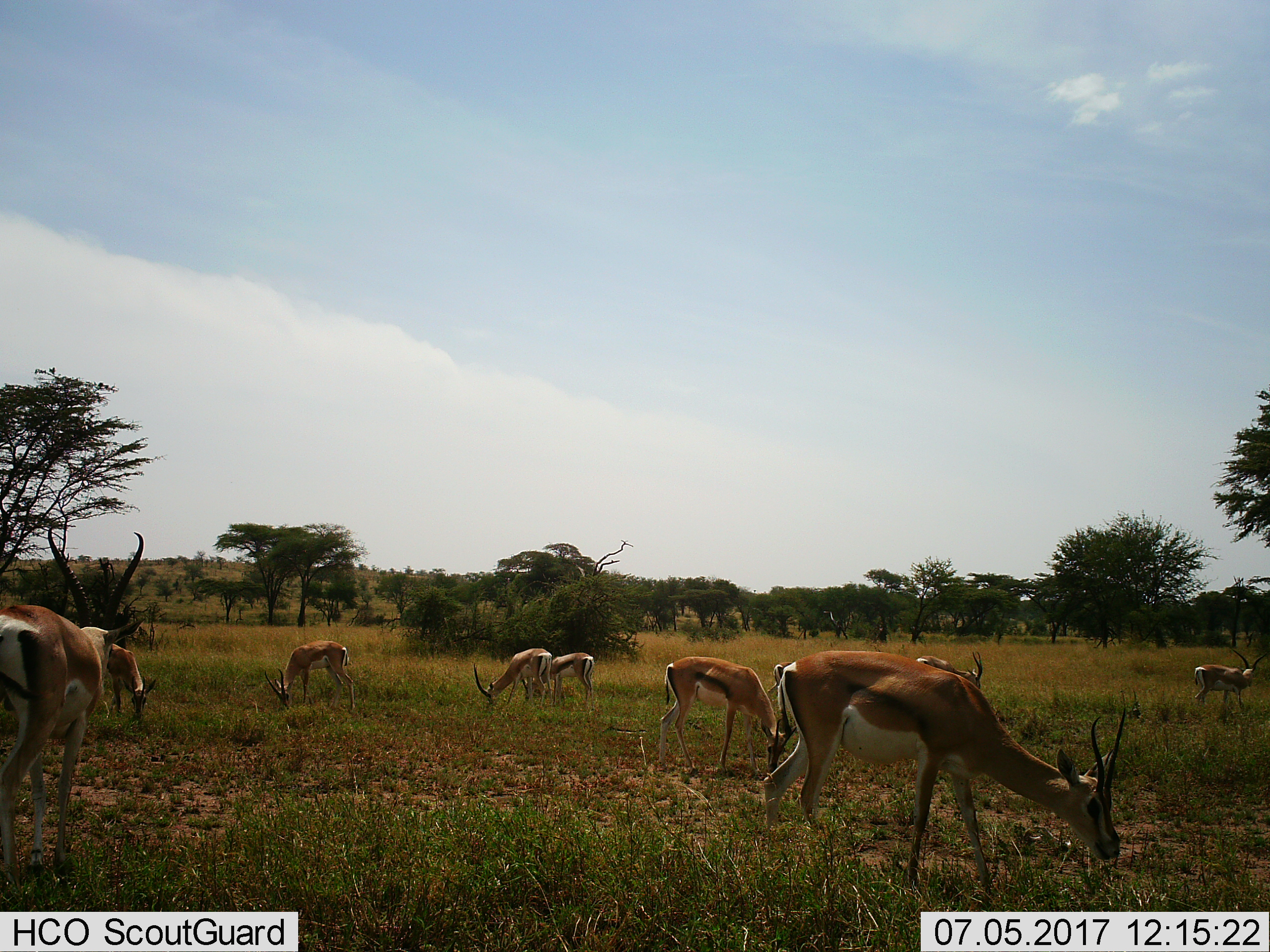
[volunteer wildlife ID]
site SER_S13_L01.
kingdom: Animalia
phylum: Chordata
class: Mammalia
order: Artiodactyla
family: Bovidae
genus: Eudorcas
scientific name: Eudorcas thomsonii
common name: thomson's gazelle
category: gazellethomsons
Gazellethomsons (thomson's gazelle) (Eudorcas thomsonii), count 10. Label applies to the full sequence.